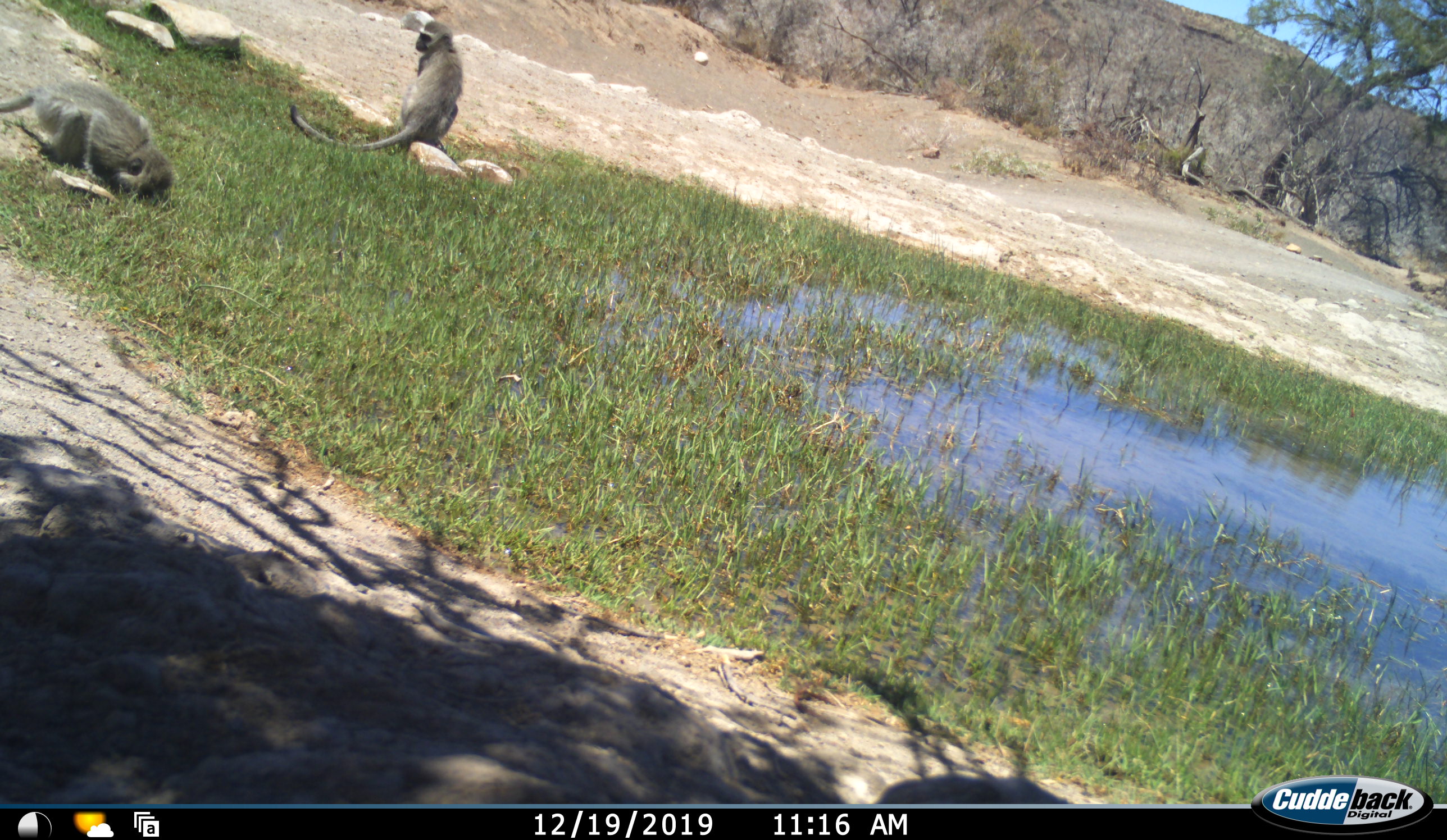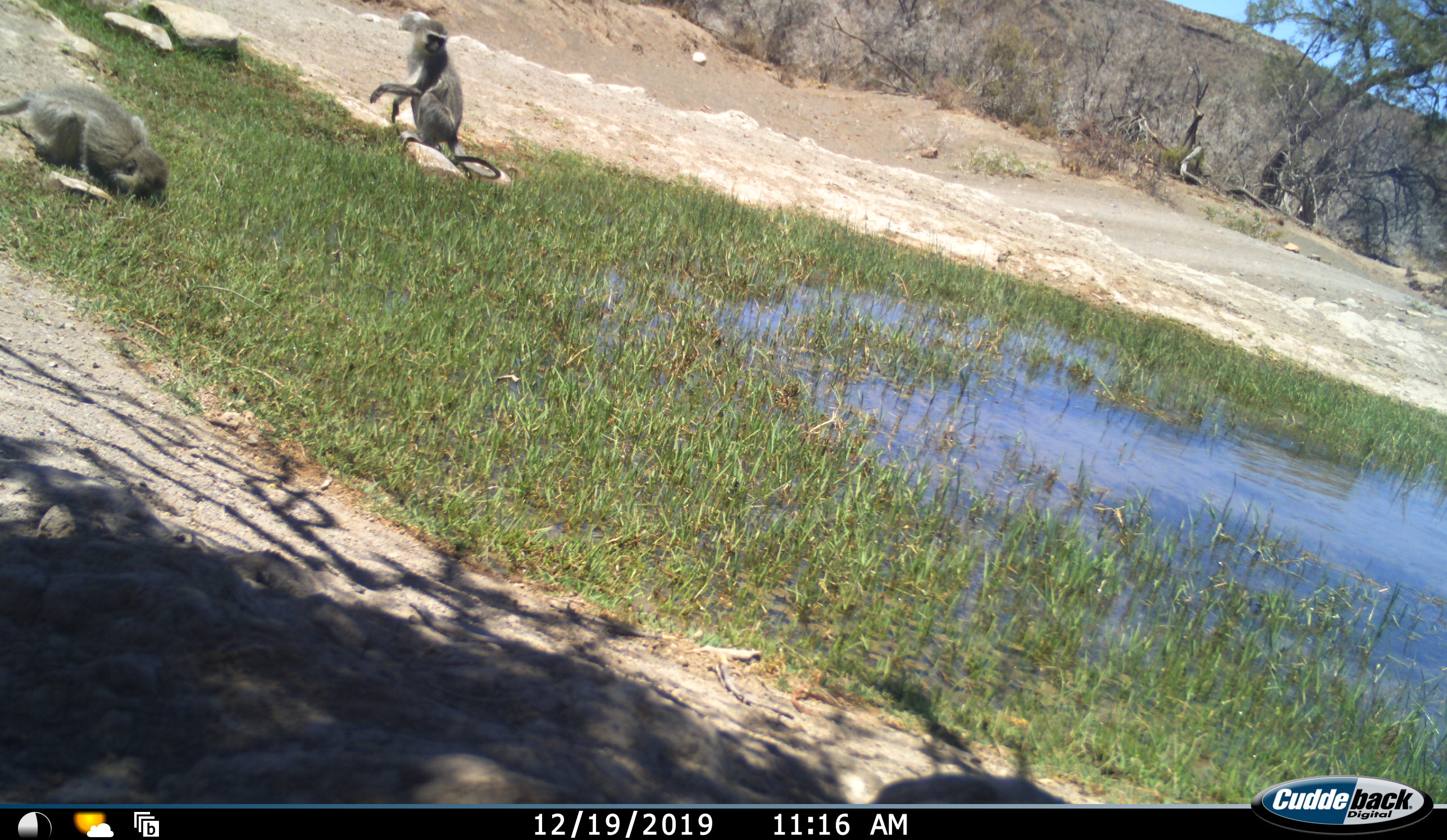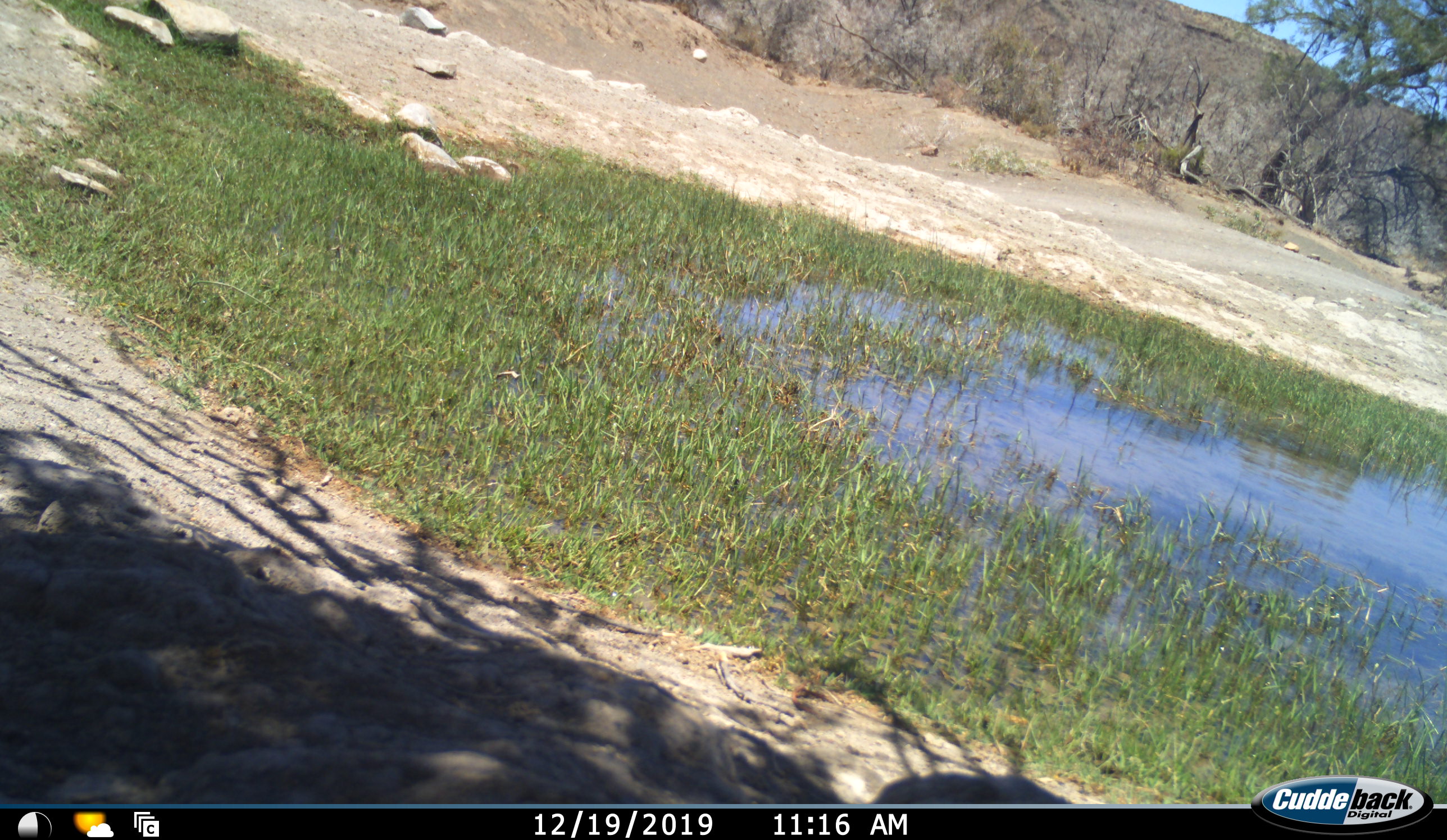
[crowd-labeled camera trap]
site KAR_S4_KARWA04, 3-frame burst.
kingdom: Animalia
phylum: Chordata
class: Mammalia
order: Primates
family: Cercopithecidae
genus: Chlorocebus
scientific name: Chlorocebus pygerythrus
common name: vervet monkey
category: monkeyvervet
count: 2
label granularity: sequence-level